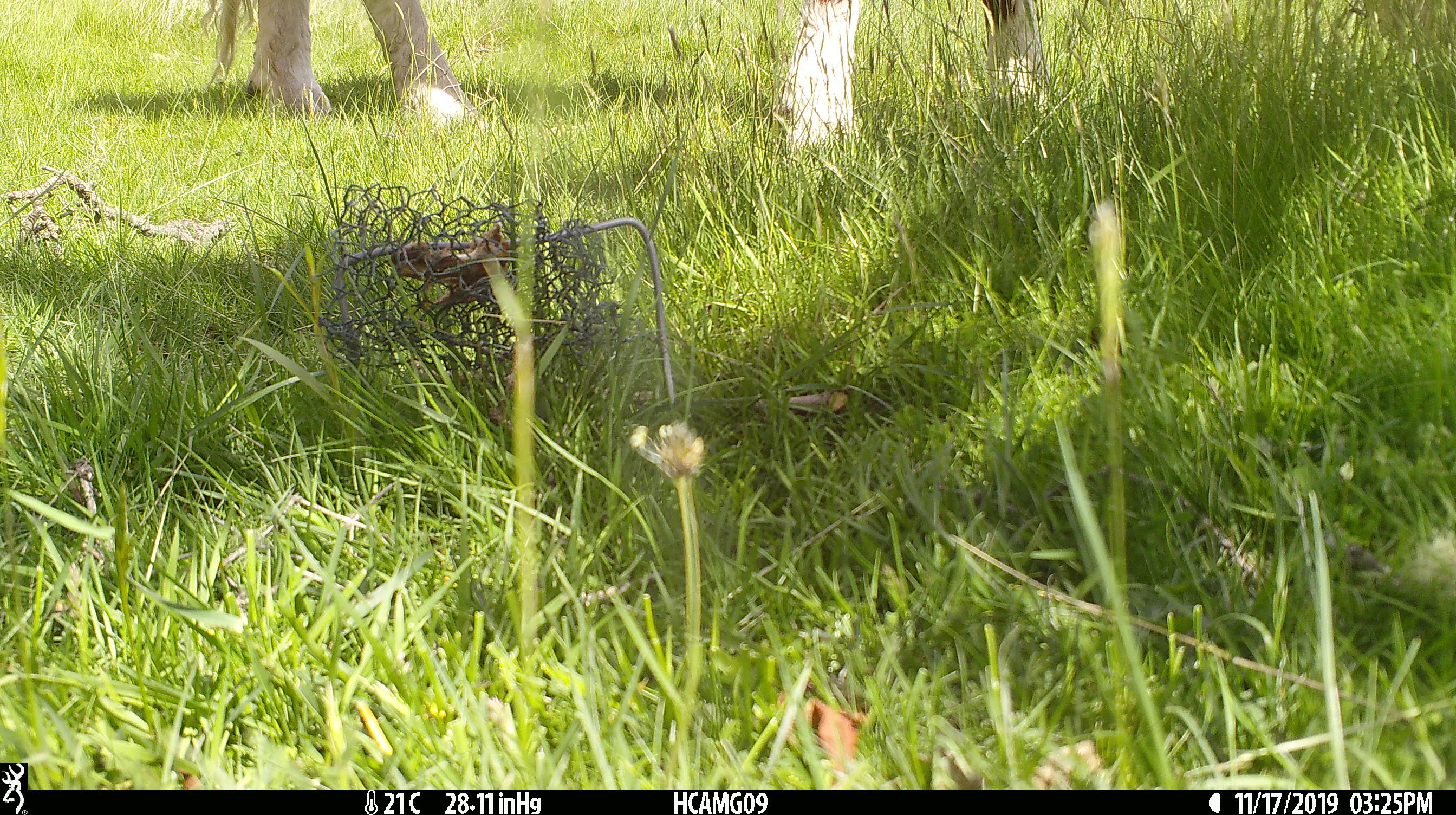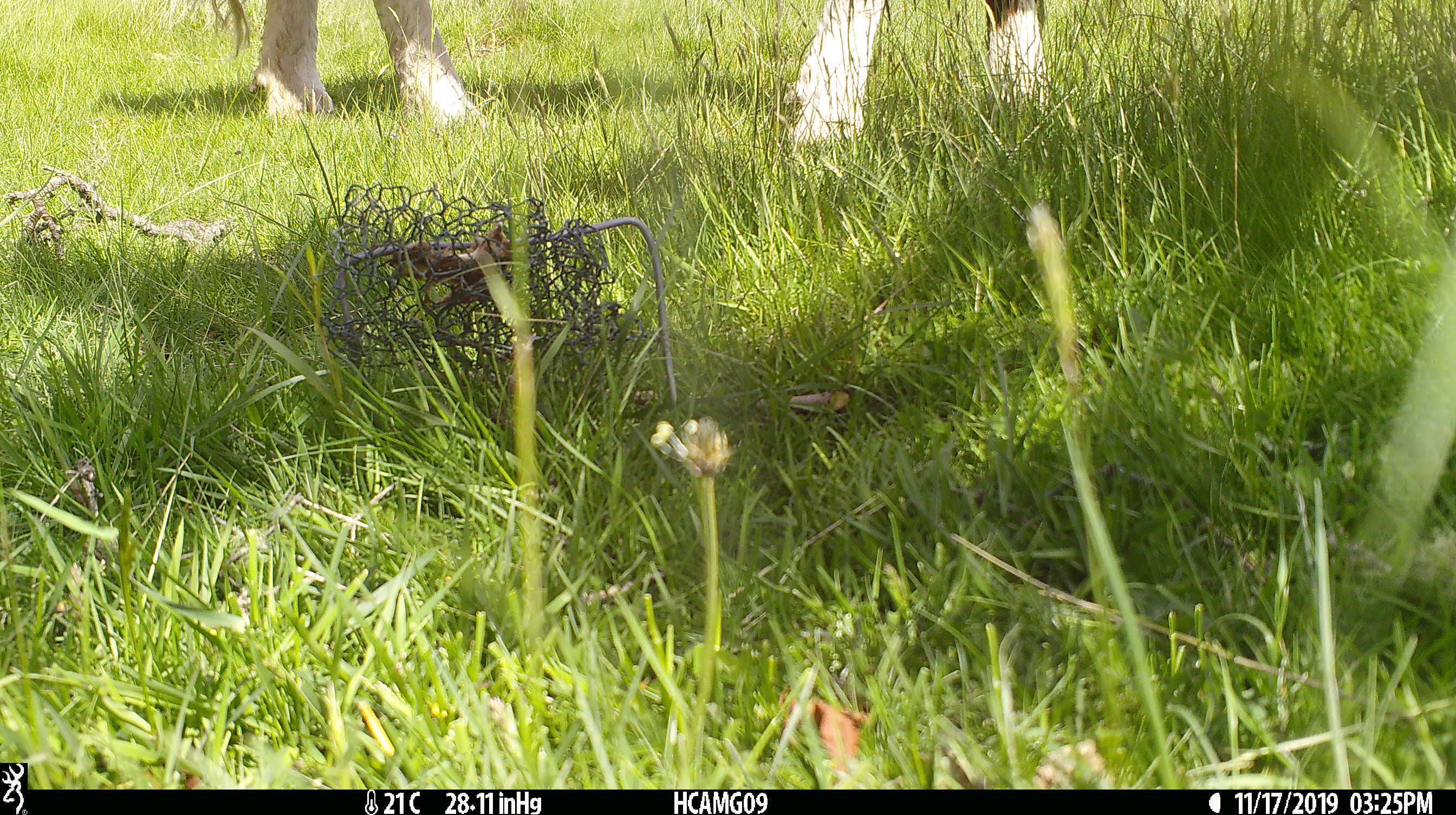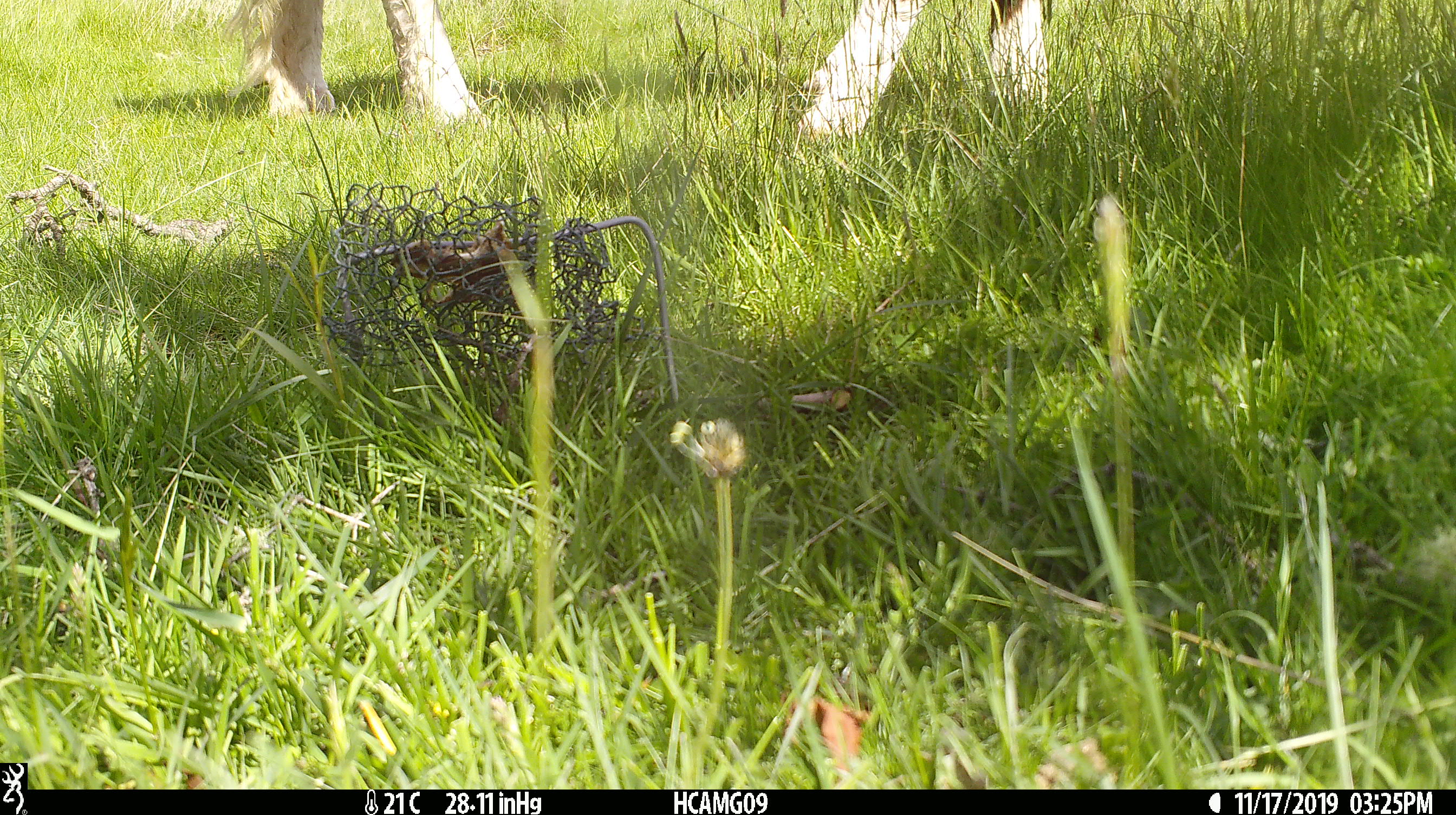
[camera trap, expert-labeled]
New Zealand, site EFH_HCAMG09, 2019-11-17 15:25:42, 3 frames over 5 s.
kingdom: Animalia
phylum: Chordata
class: Mammalia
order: Artiodactyla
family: Bovidae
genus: Bos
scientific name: Bos taurus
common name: domestic cow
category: cow